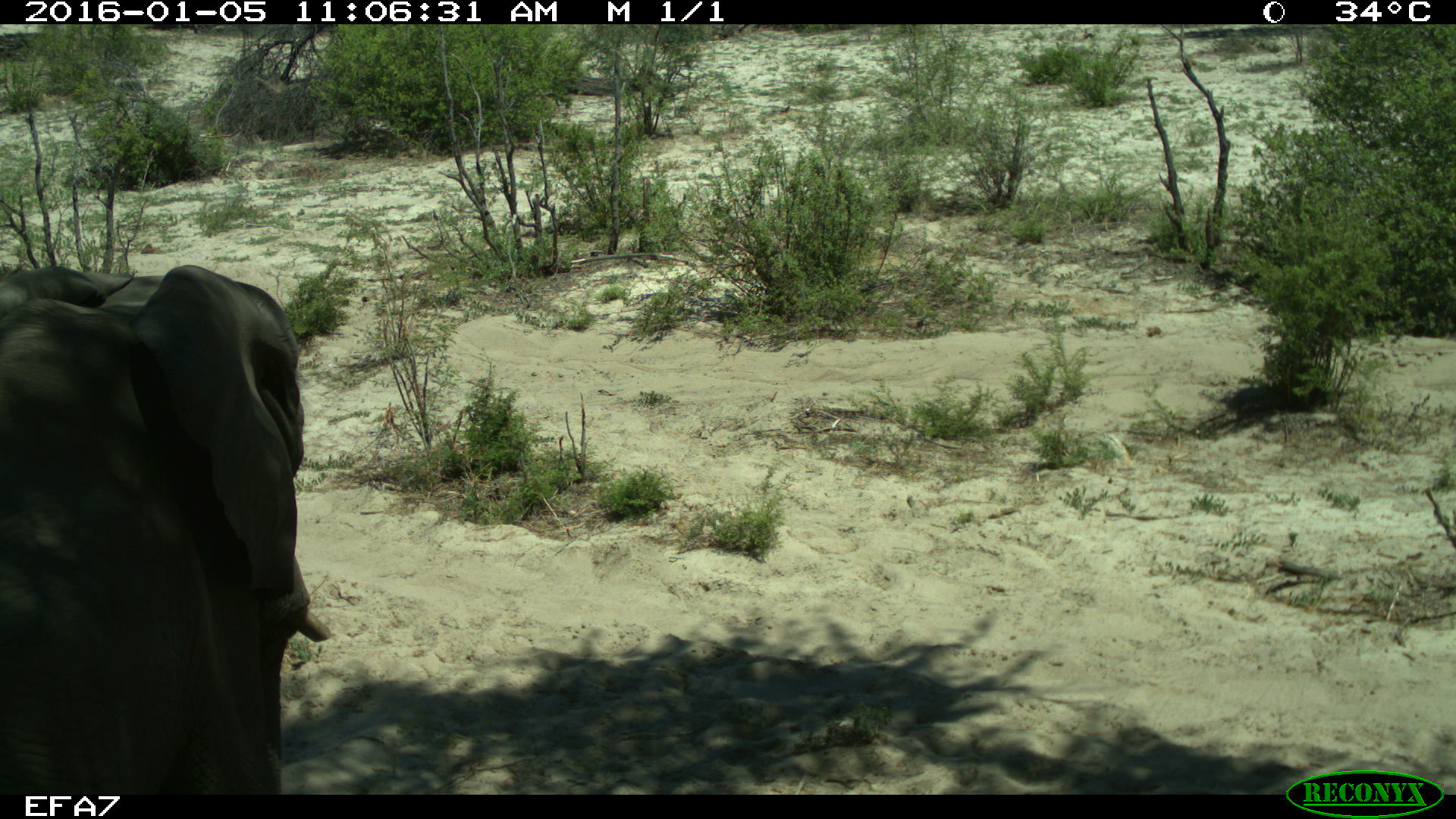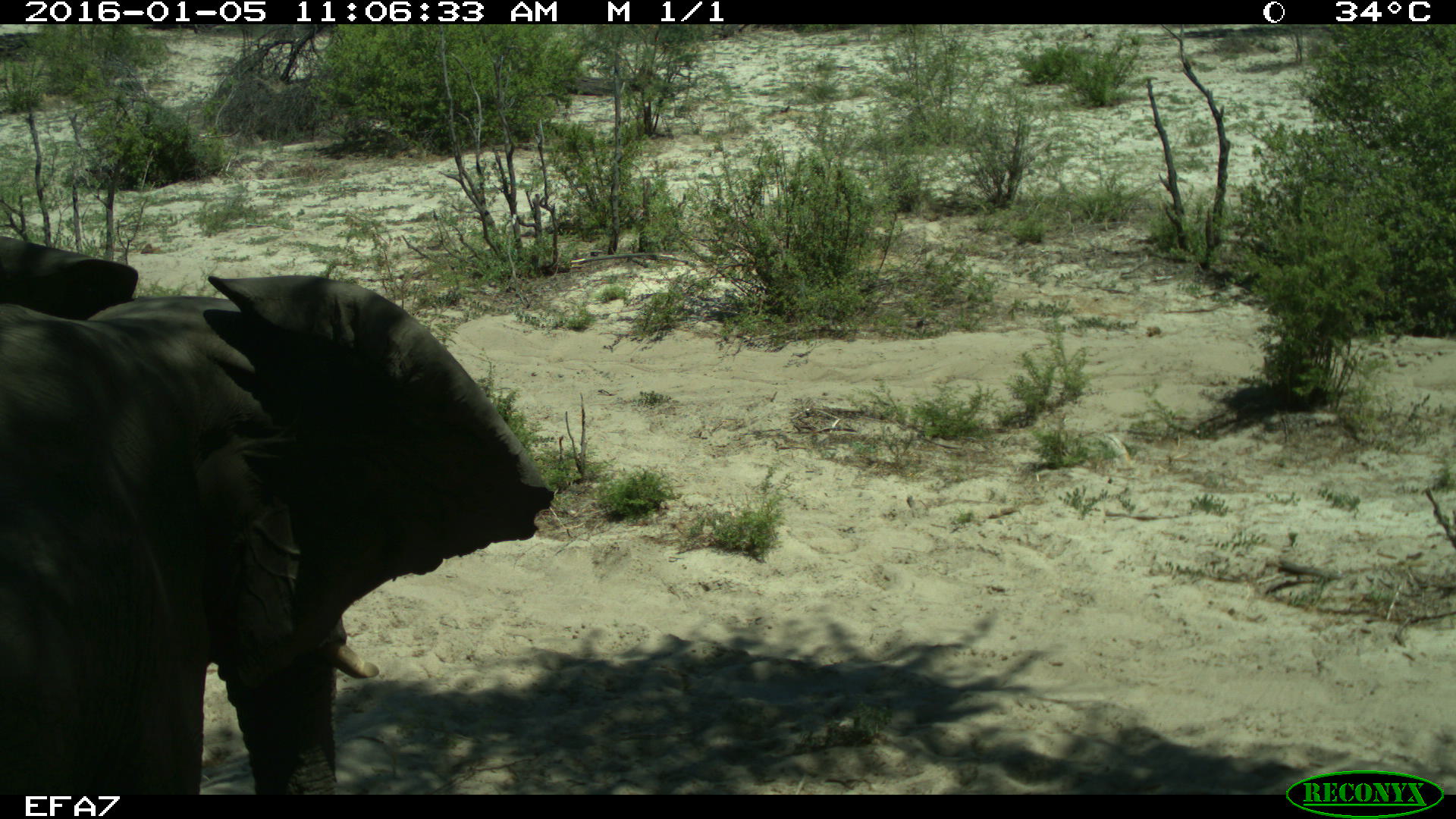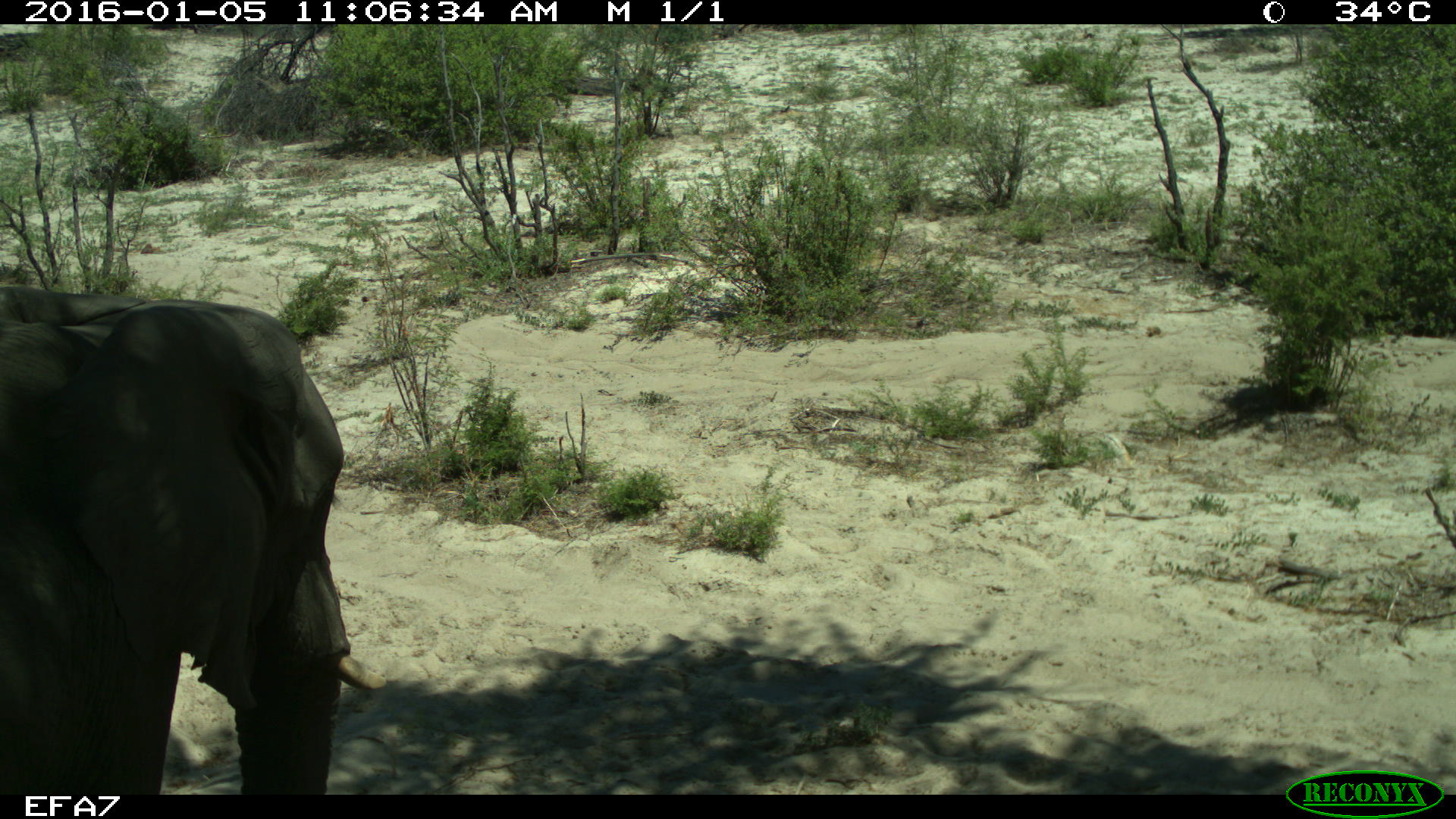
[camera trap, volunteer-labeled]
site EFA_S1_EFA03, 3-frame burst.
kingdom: Animalia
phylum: Chordata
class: Mammalia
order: Proboscidea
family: Elephantidae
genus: Loxodonta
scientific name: Loxodonta africana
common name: african bush elephant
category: elephant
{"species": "elephant (african bush elephant) (Loxodonta africana)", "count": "1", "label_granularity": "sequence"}